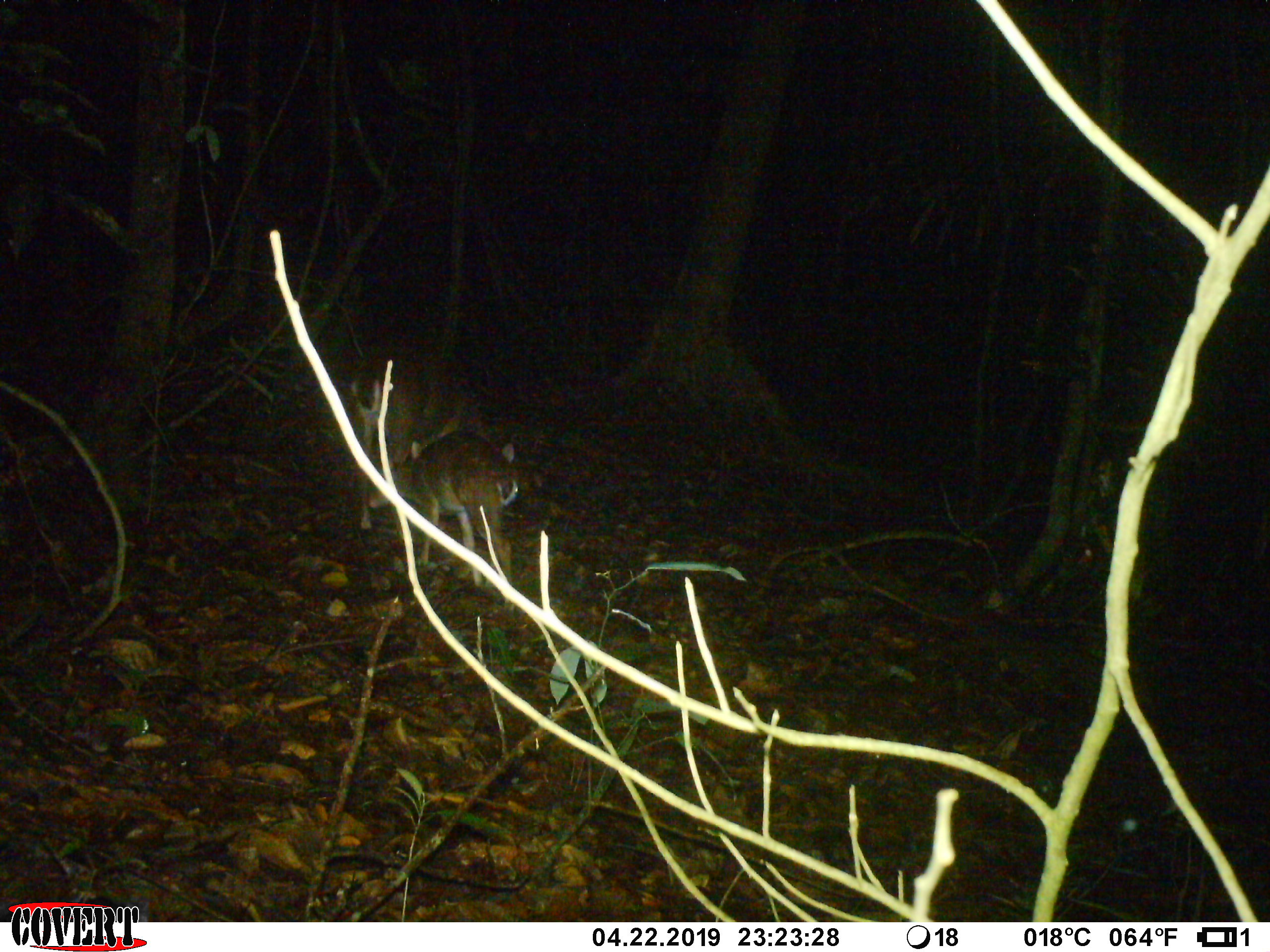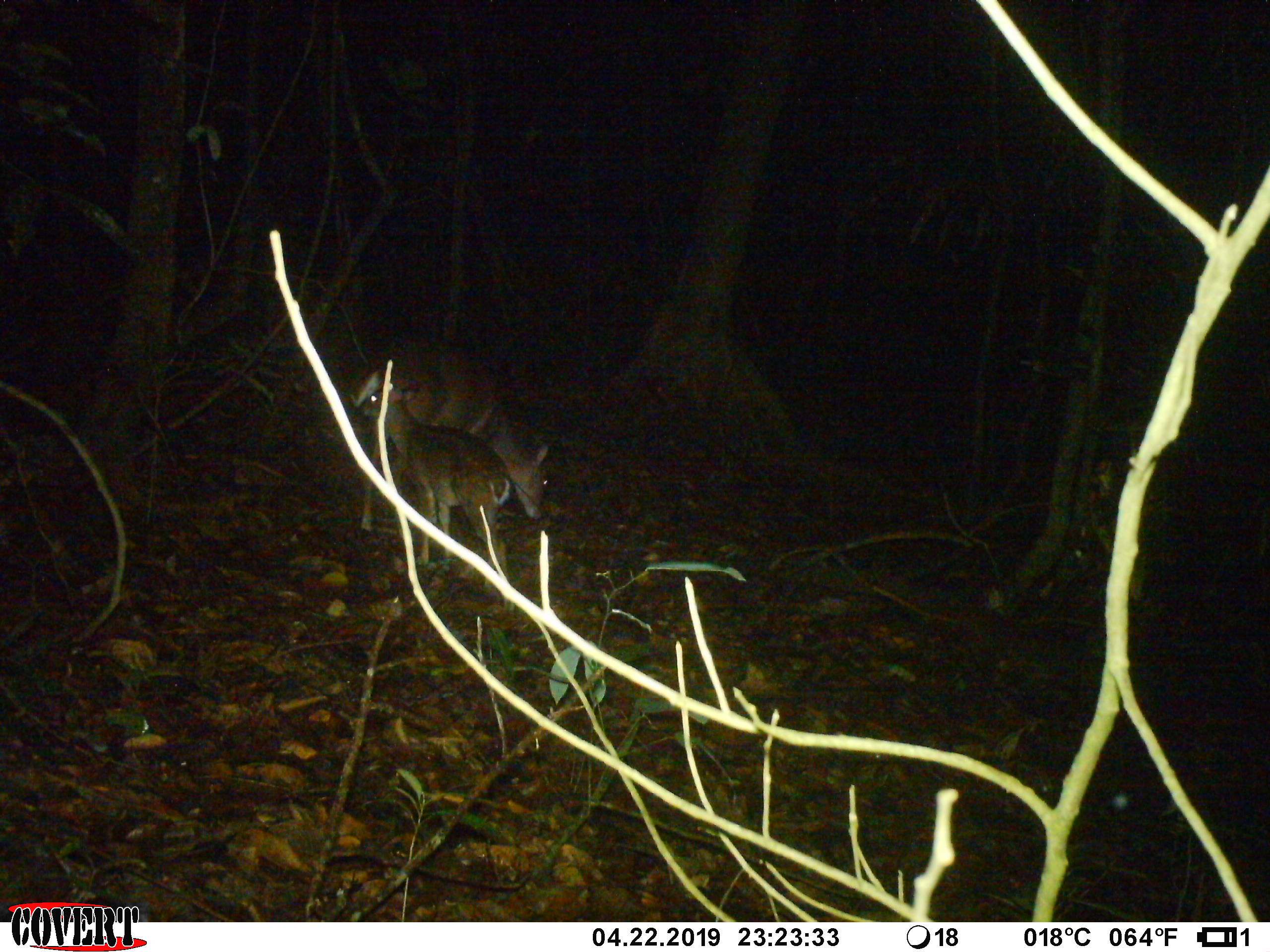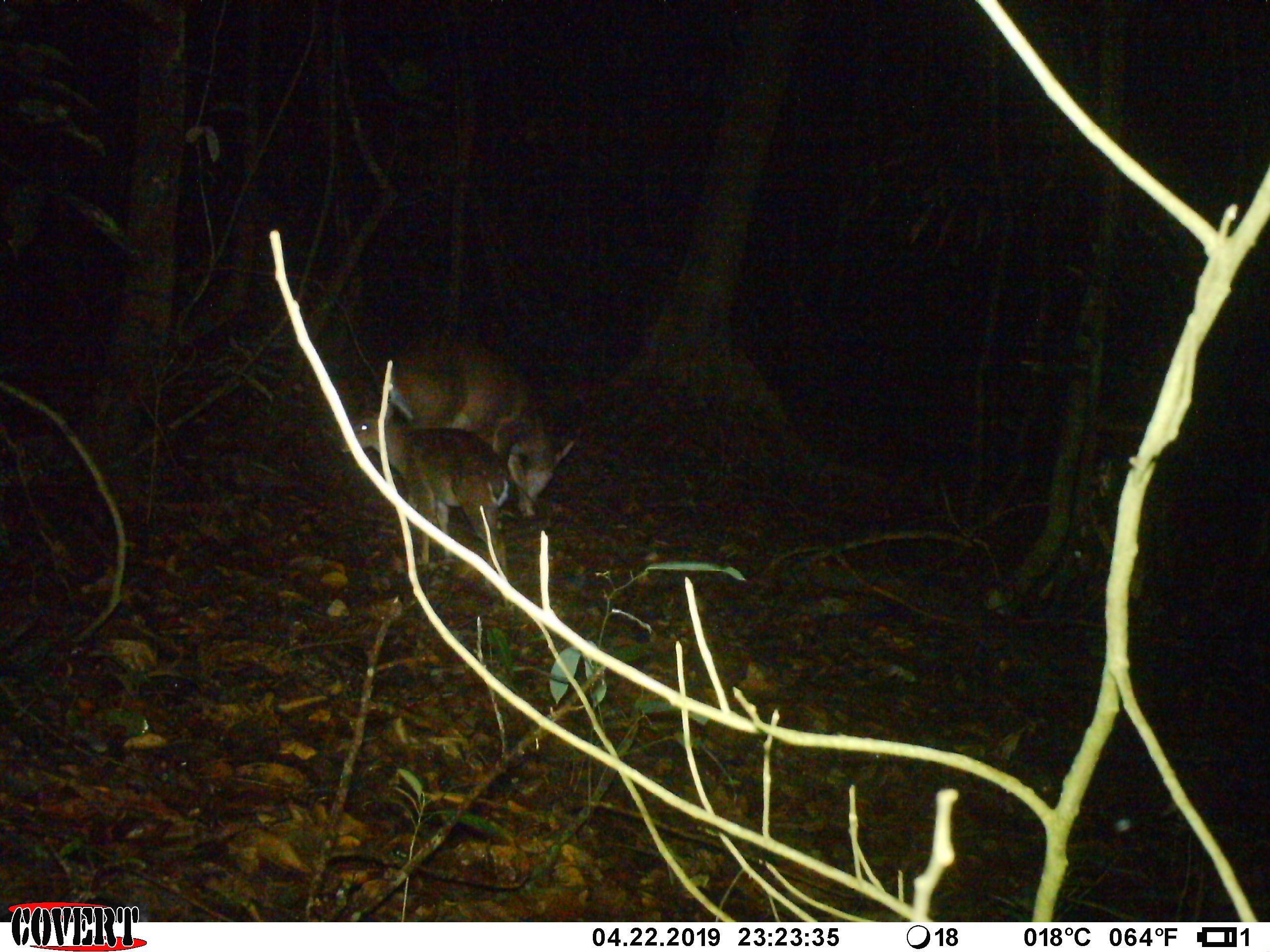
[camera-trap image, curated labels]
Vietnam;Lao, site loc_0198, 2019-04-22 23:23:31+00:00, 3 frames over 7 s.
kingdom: Animalia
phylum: Chordata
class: Mammalia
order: Artiodactyla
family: Cervidae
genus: Muntiacus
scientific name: Muntiacus vuquangensis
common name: large-antlered muntjac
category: large antlered muntjac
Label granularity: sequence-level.